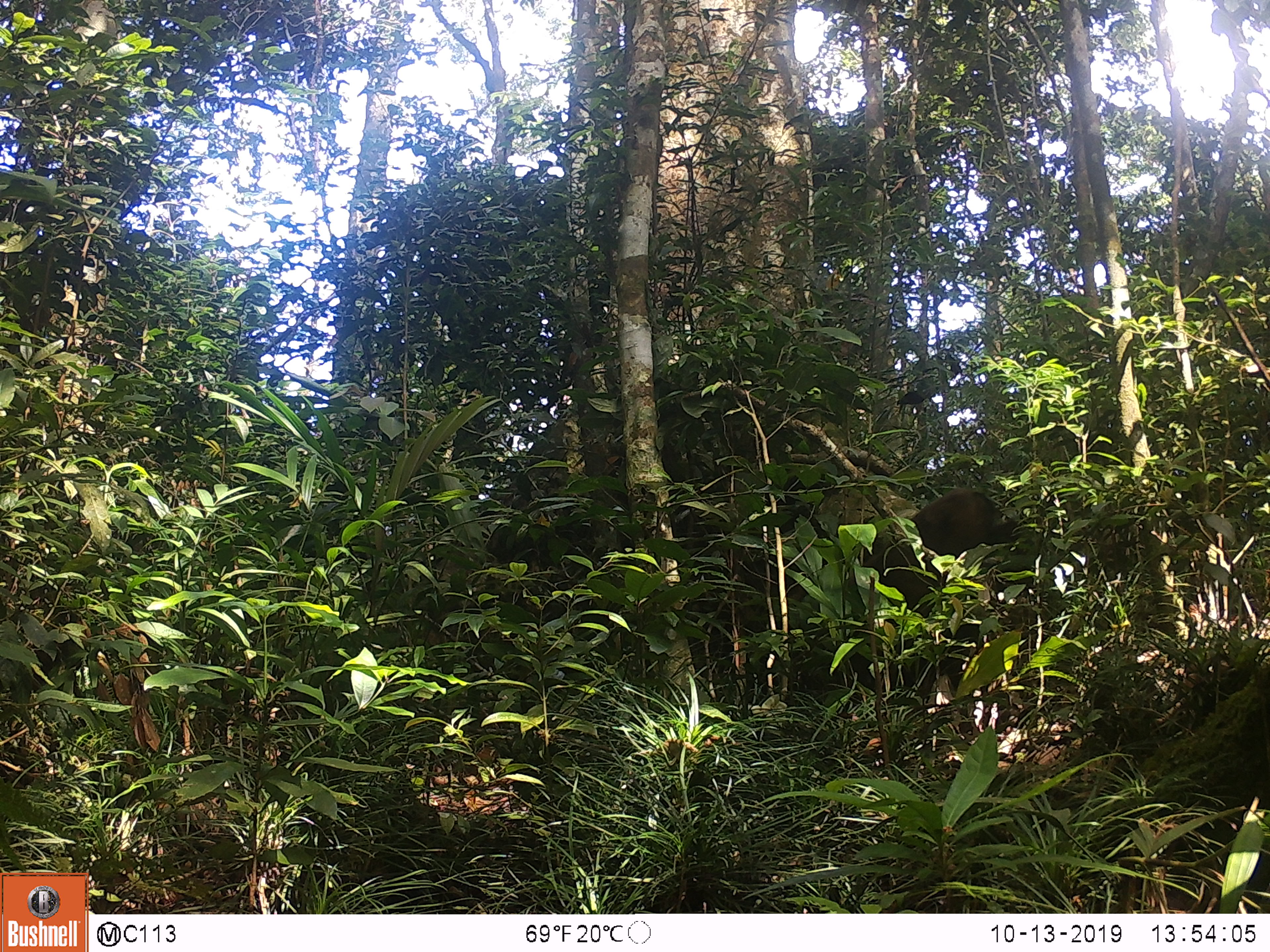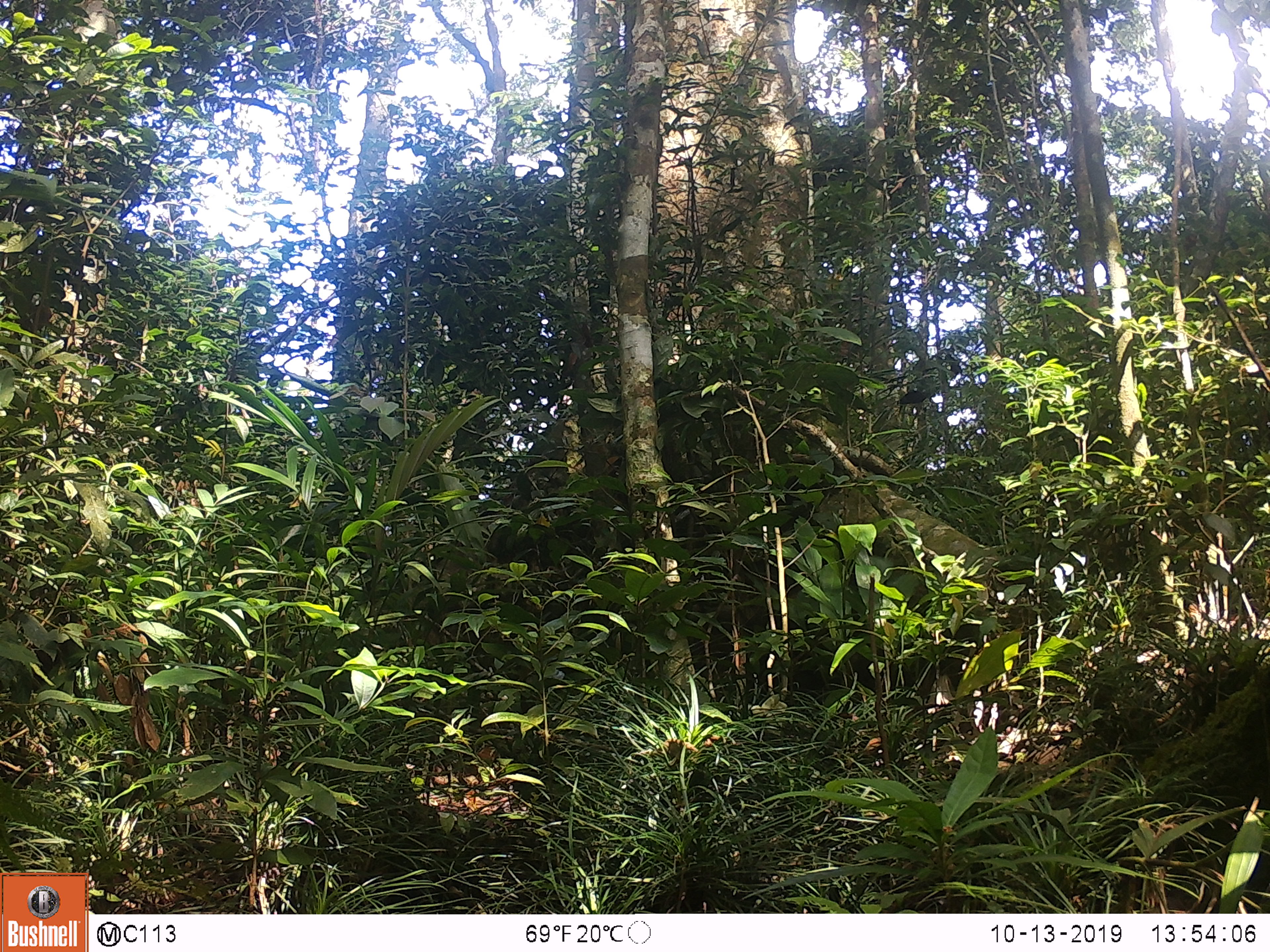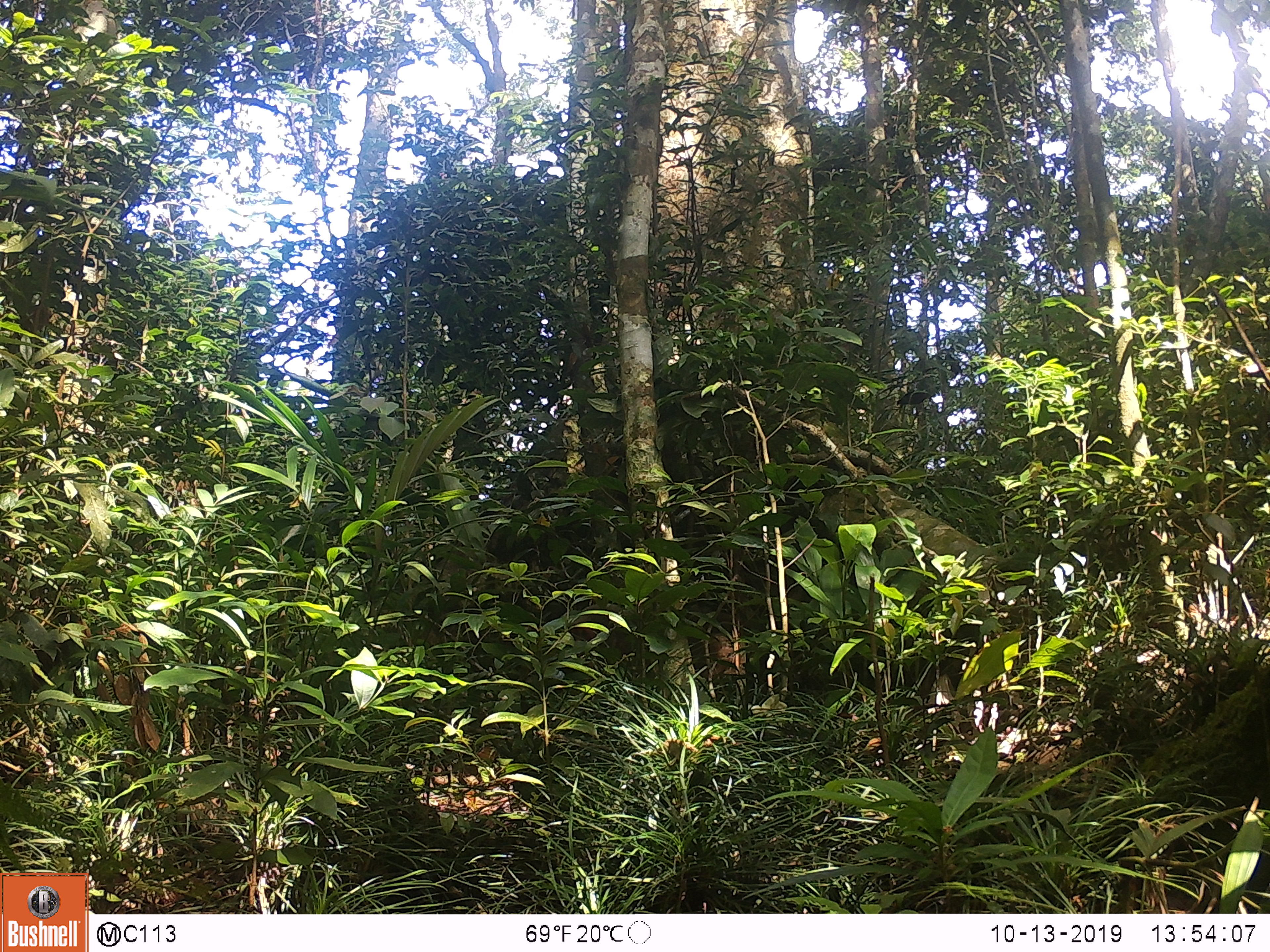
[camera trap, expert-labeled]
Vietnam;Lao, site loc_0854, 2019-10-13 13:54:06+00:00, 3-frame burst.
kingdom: Animalia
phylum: Chordata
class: Mammalia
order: Primates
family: Cercopithecidae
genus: Macaca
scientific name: Macaca arctoides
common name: stump-tailed macaque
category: stump tailed macaque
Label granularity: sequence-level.